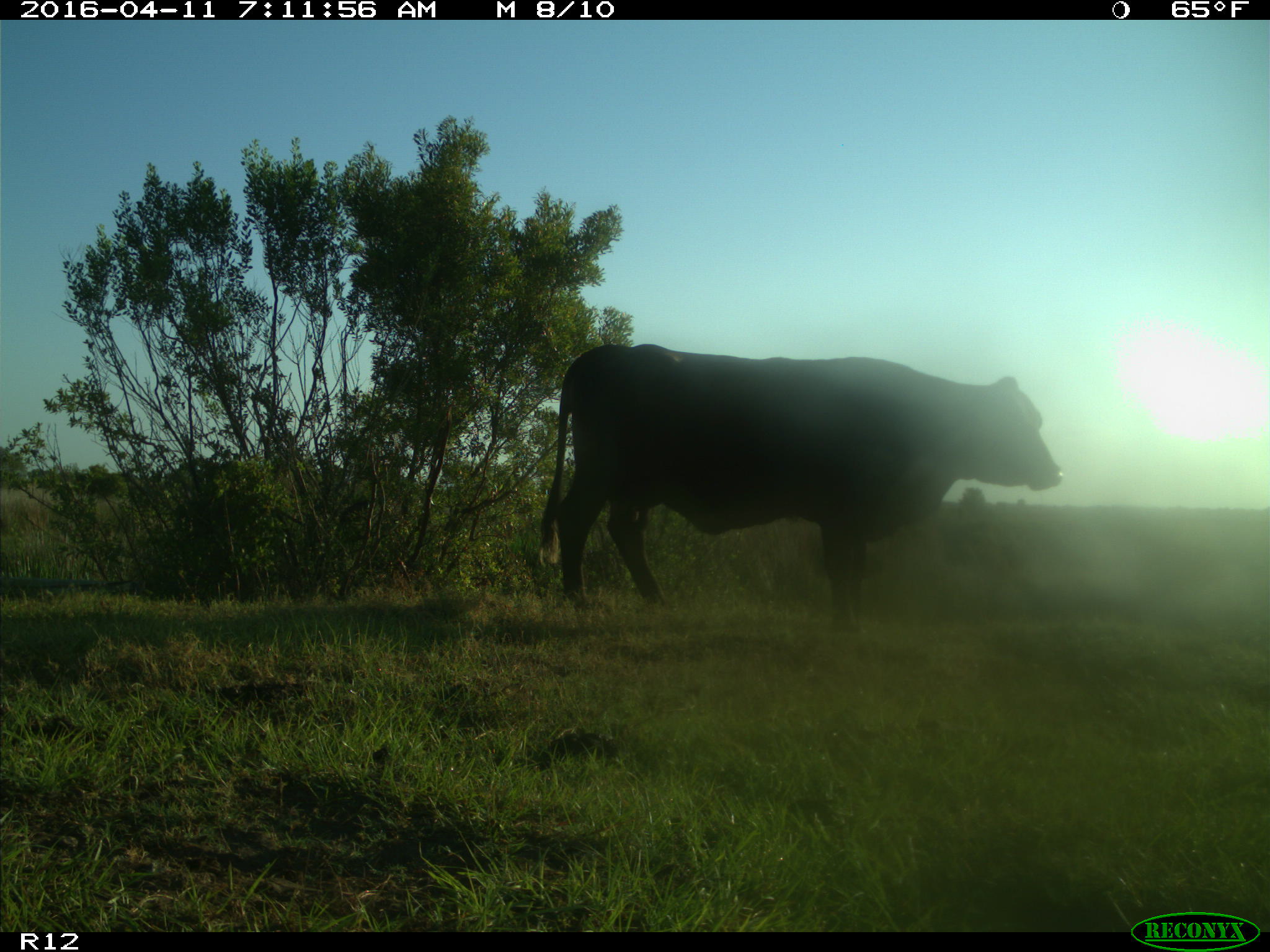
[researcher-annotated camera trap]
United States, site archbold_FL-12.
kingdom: Animalia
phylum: Chordata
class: Mammalia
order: Artiodactyla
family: Bovidae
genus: Bos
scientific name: Bos taurus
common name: domestic cow